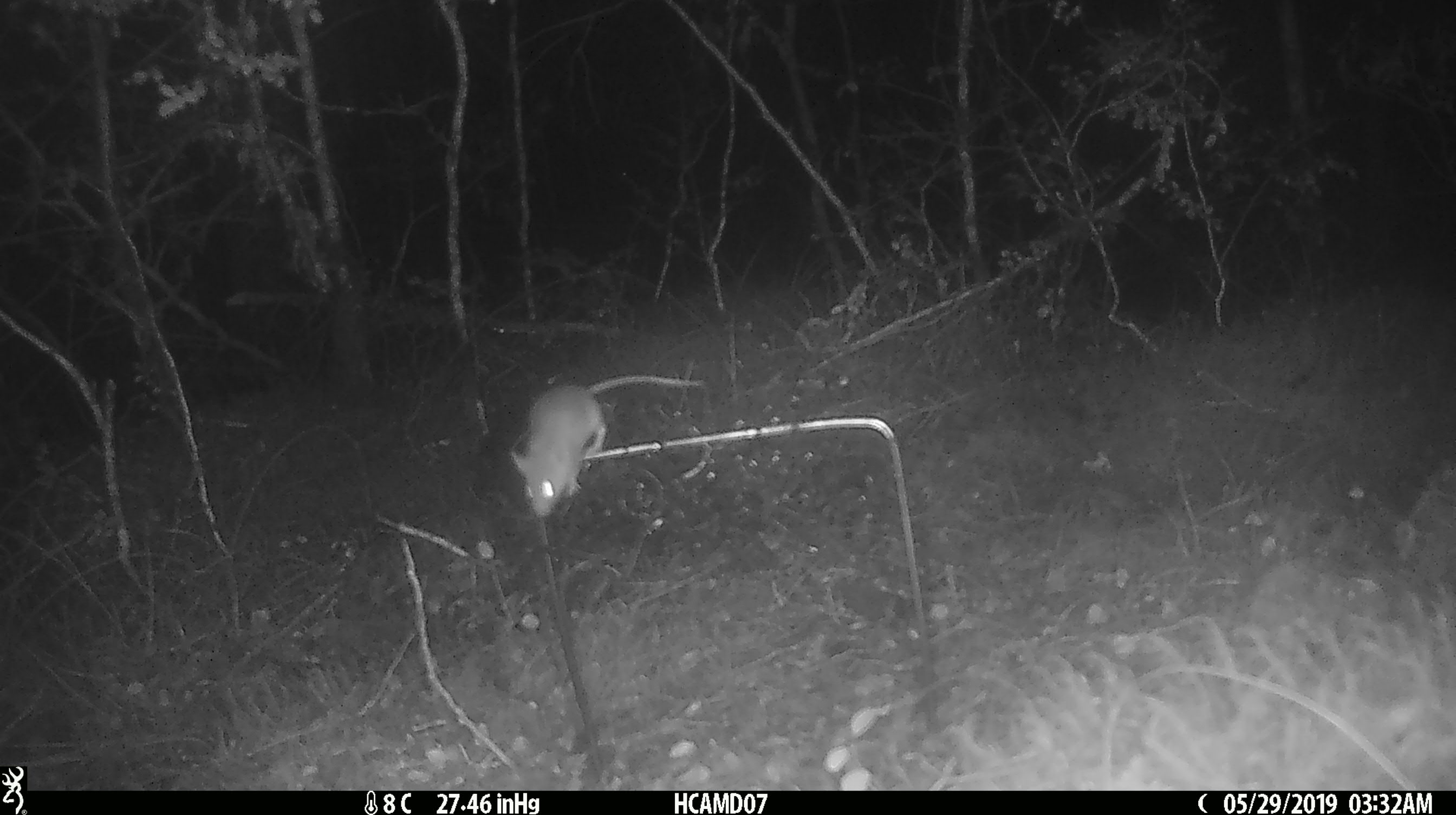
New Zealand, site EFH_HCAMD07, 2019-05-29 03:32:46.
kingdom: Animalia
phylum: Chordata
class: Mammalia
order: Rodentia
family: Muridae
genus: Mus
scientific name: Mus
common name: mouse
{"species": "mouse (Mus)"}